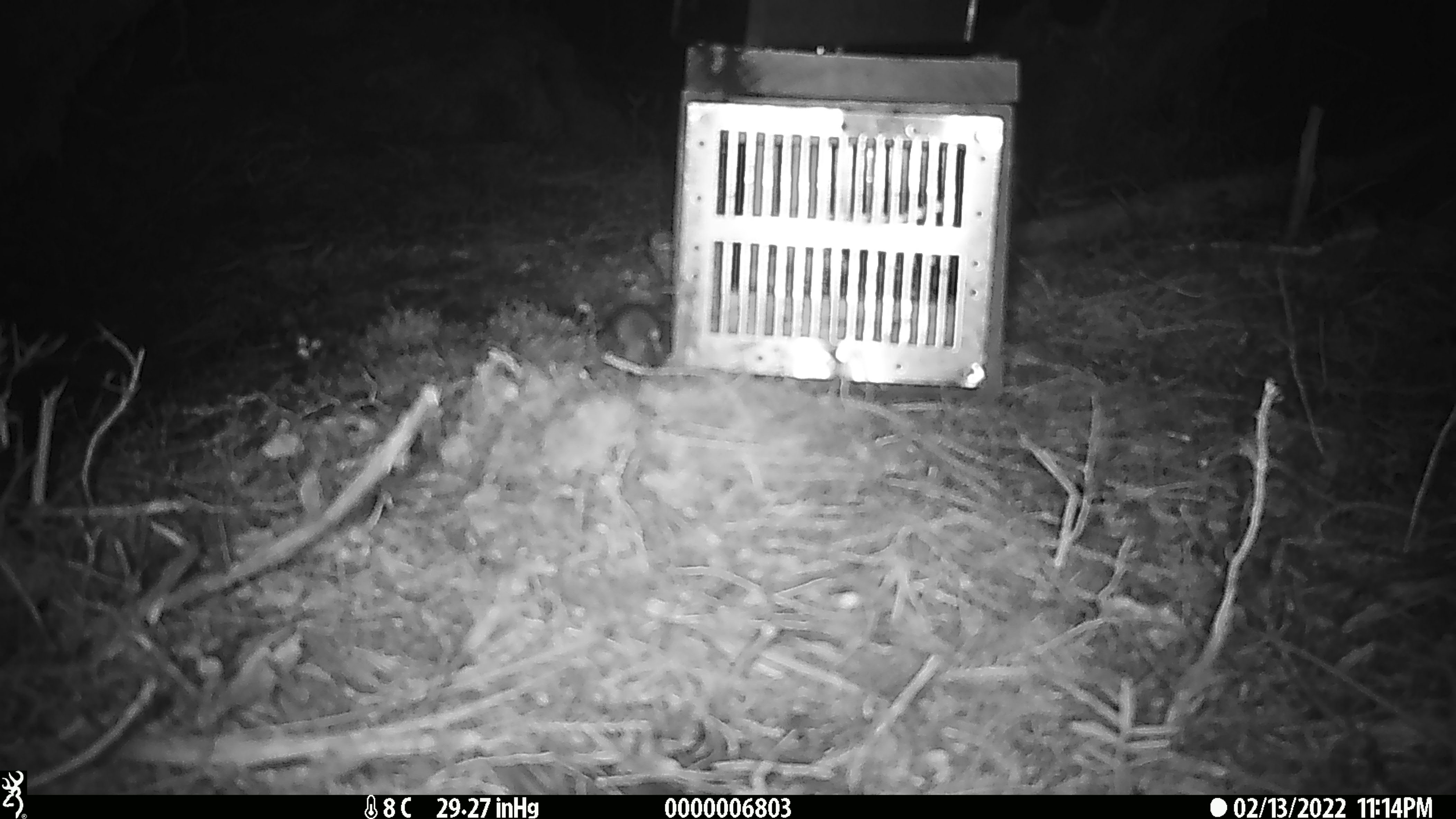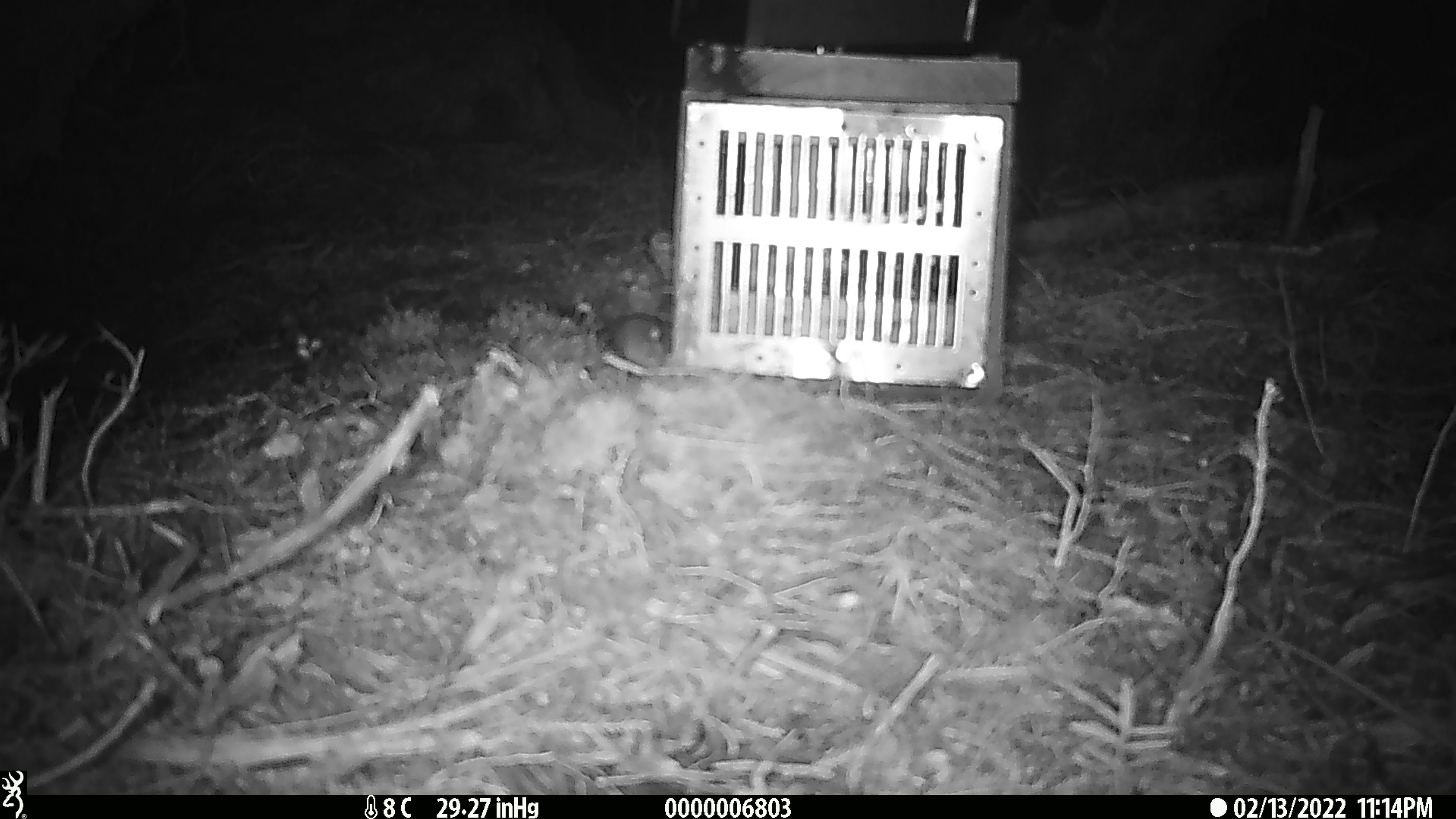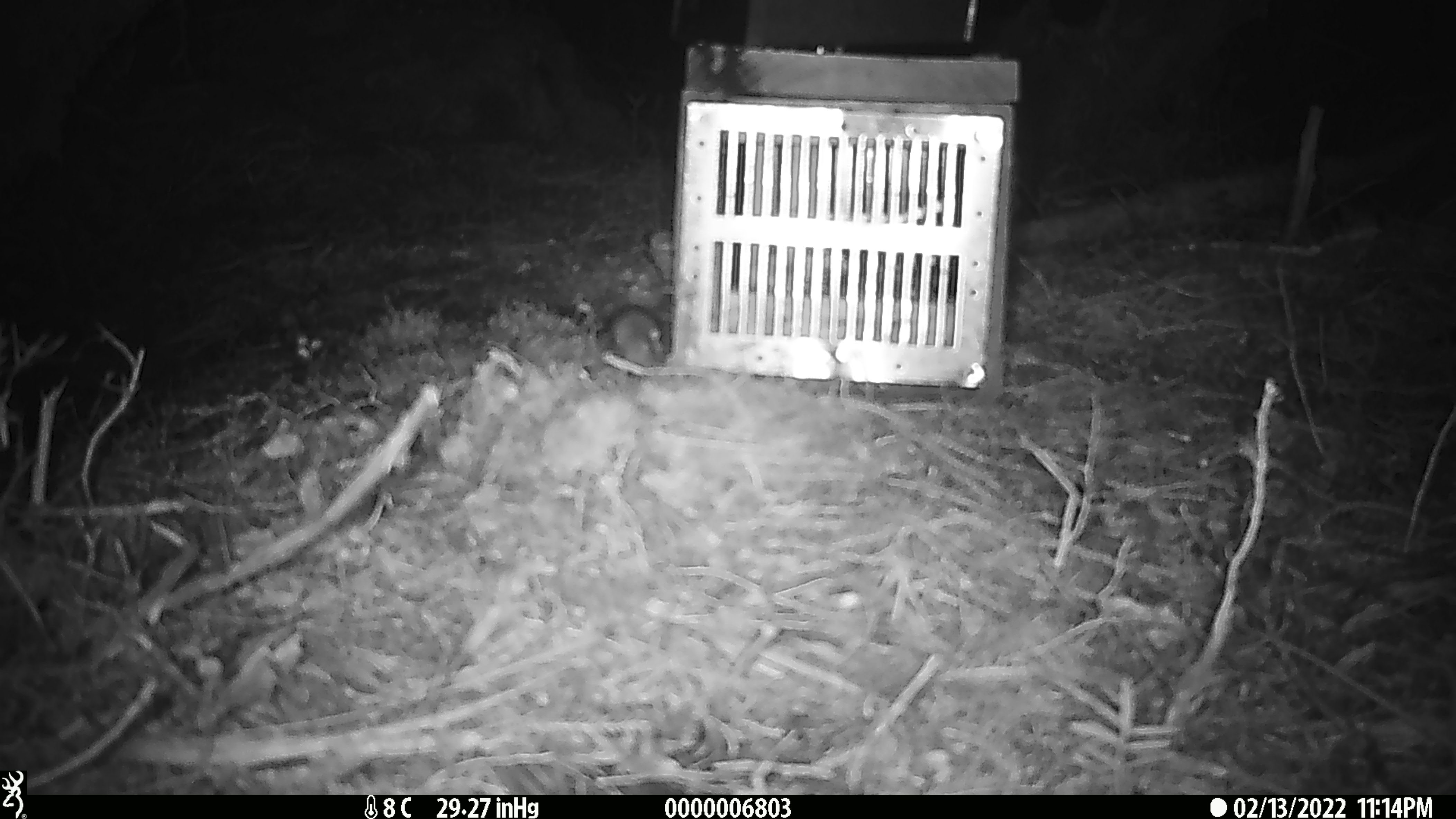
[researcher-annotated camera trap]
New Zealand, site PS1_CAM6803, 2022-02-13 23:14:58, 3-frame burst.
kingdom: Animalia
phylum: Chordata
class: Mammalia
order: Rodentia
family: Muridae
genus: Mus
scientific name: Mus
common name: mouse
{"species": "mouse (Mus)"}